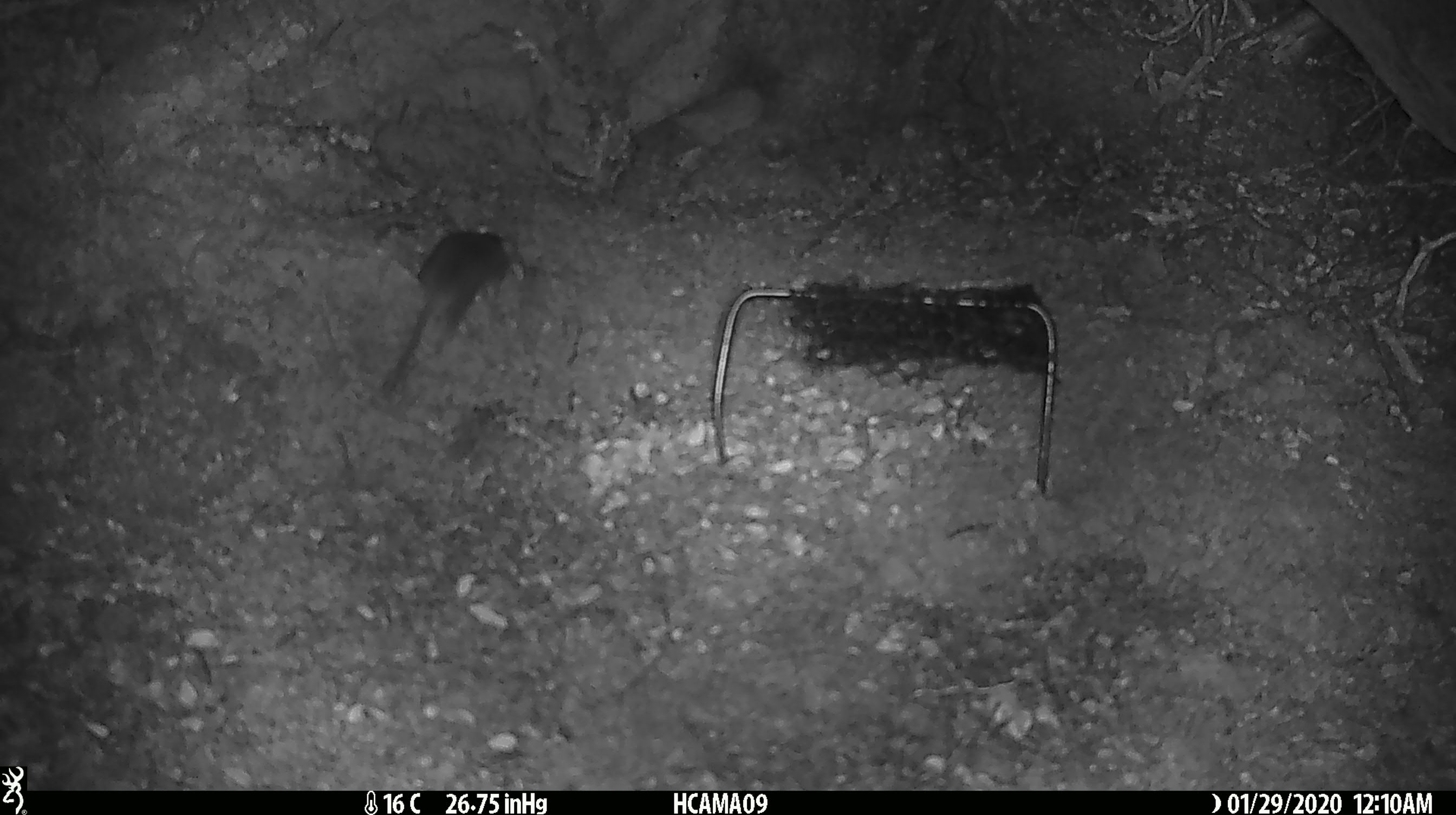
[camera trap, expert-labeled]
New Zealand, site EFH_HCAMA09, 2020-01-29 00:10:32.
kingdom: Animalia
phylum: Chordata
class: Mammalia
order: Rodentia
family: Muridae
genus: Mus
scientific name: Mus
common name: mouse